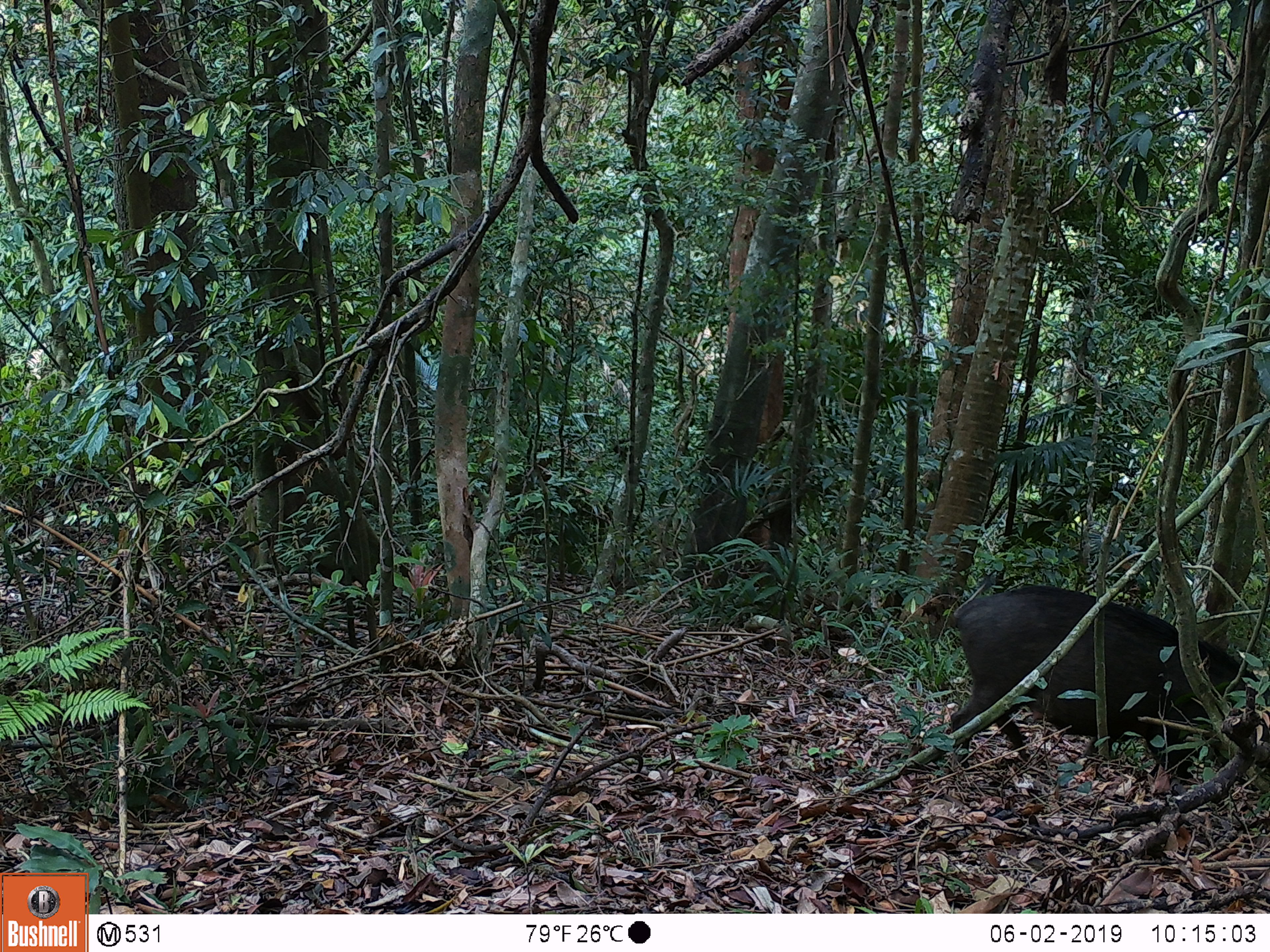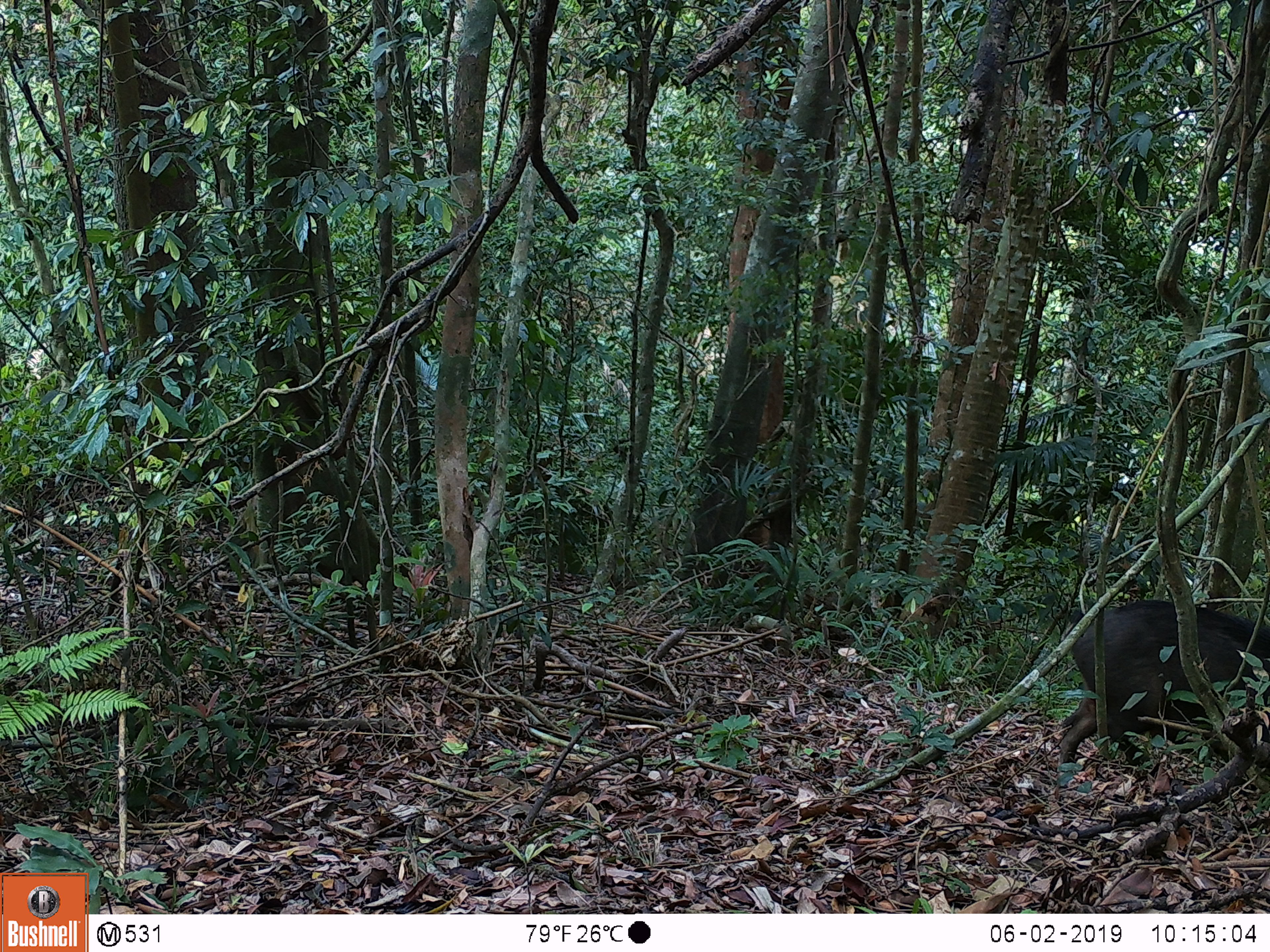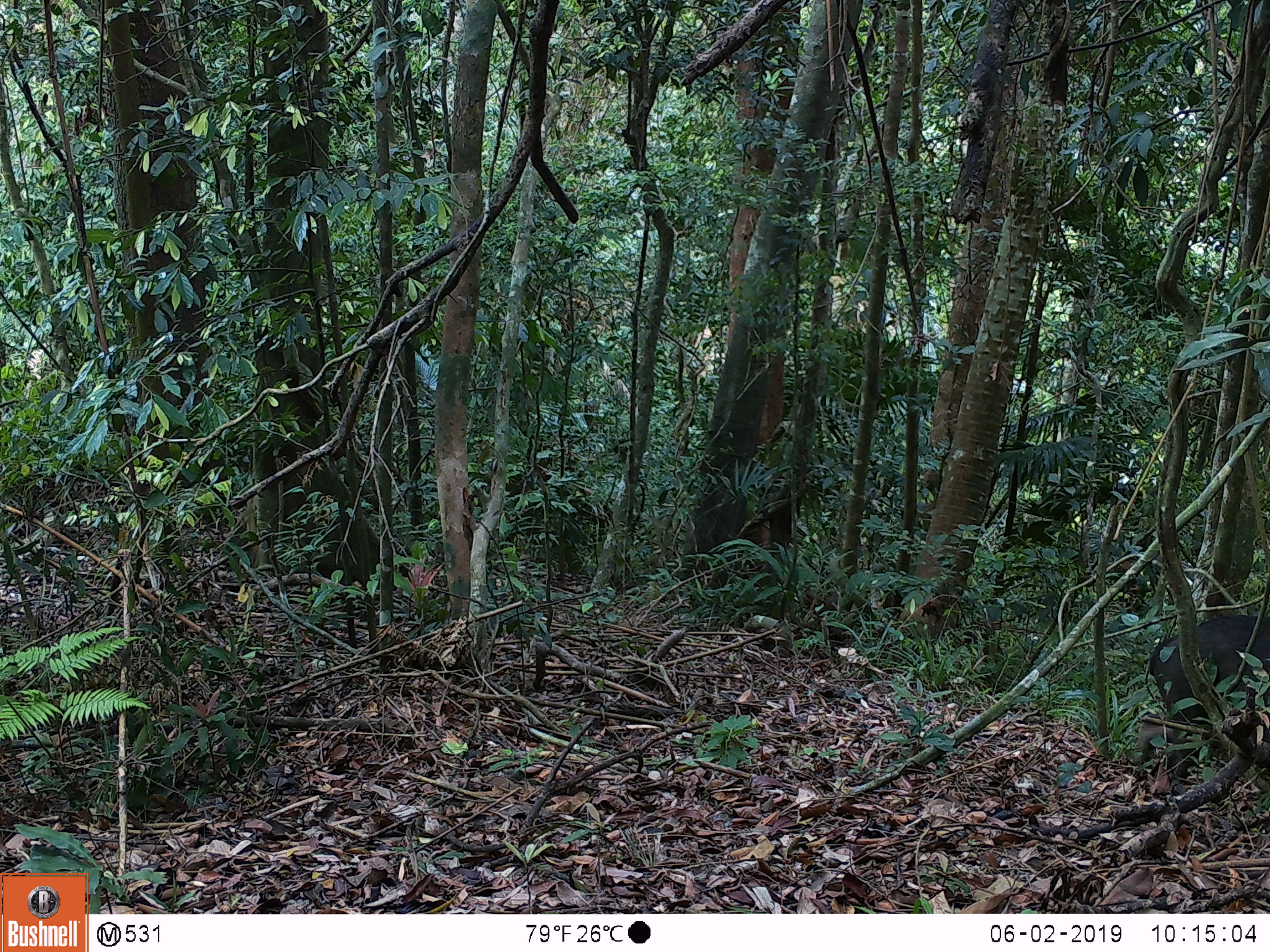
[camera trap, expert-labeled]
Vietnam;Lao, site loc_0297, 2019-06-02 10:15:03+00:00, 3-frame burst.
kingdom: Animalia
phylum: Chordata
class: Mammalia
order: Artiodactyla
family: Suidae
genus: Sus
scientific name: Sus scrofa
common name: eurasian wild pig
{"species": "eurasian wild pig (Sus scrofa)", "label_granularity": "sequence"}